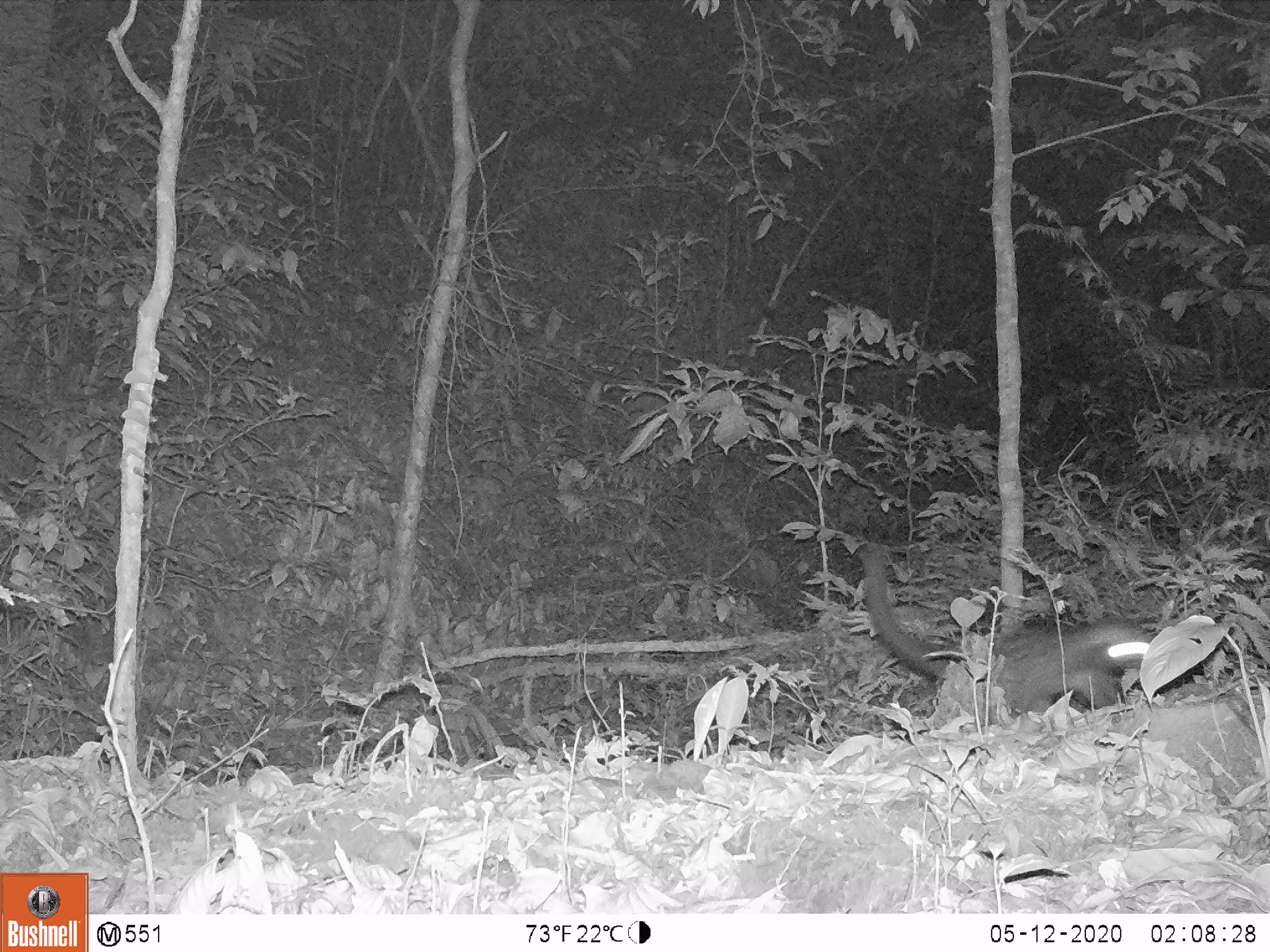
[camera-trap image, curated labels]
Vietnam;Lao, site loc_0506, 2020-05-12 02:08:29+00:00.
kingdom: Animalia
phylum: Chordata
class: Mammalia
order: Carnivora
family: Viverridae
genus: Paradoxurus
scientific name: Paradoxurus hermaphroditus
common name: common palm civet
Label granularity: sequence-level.